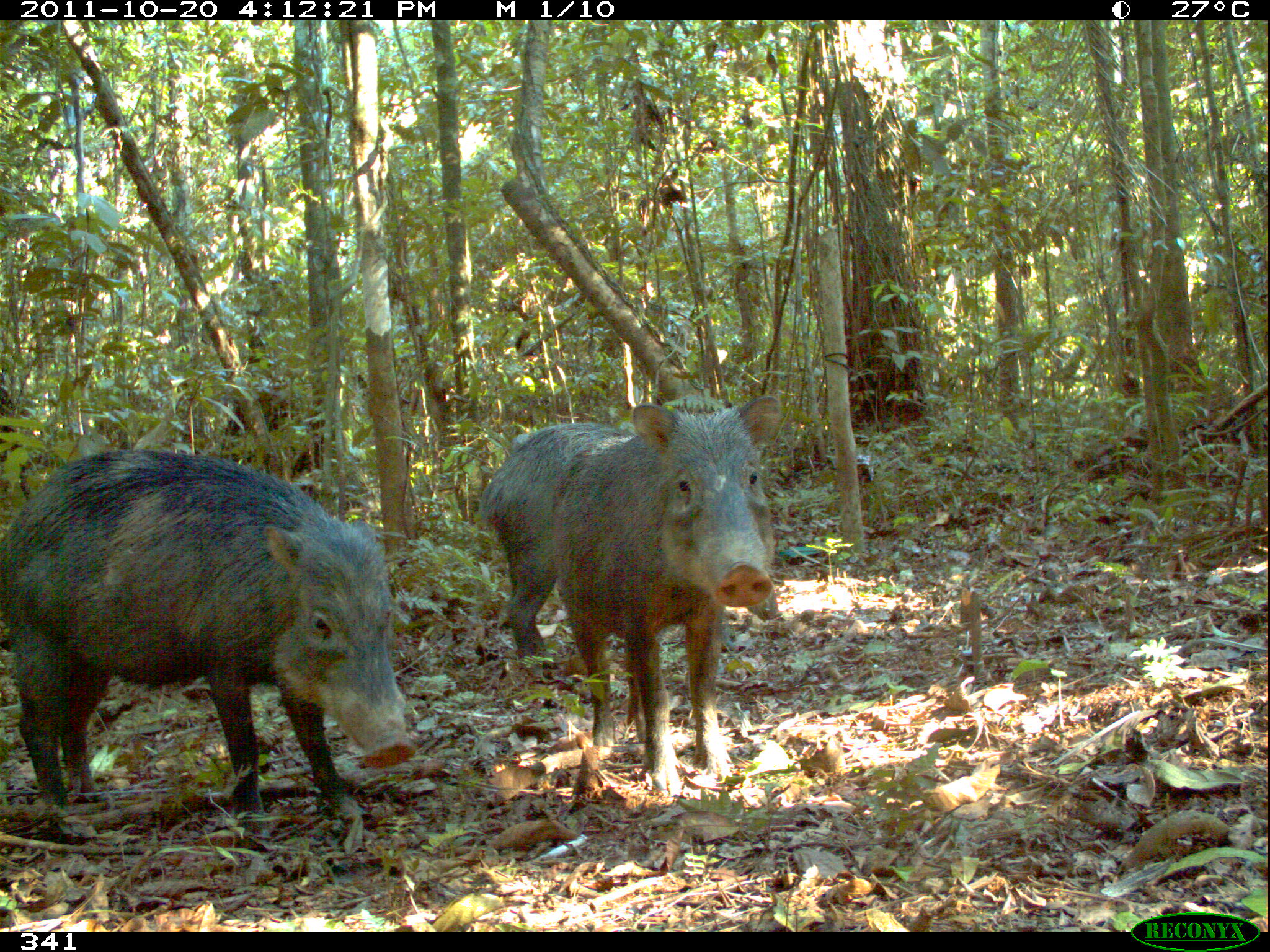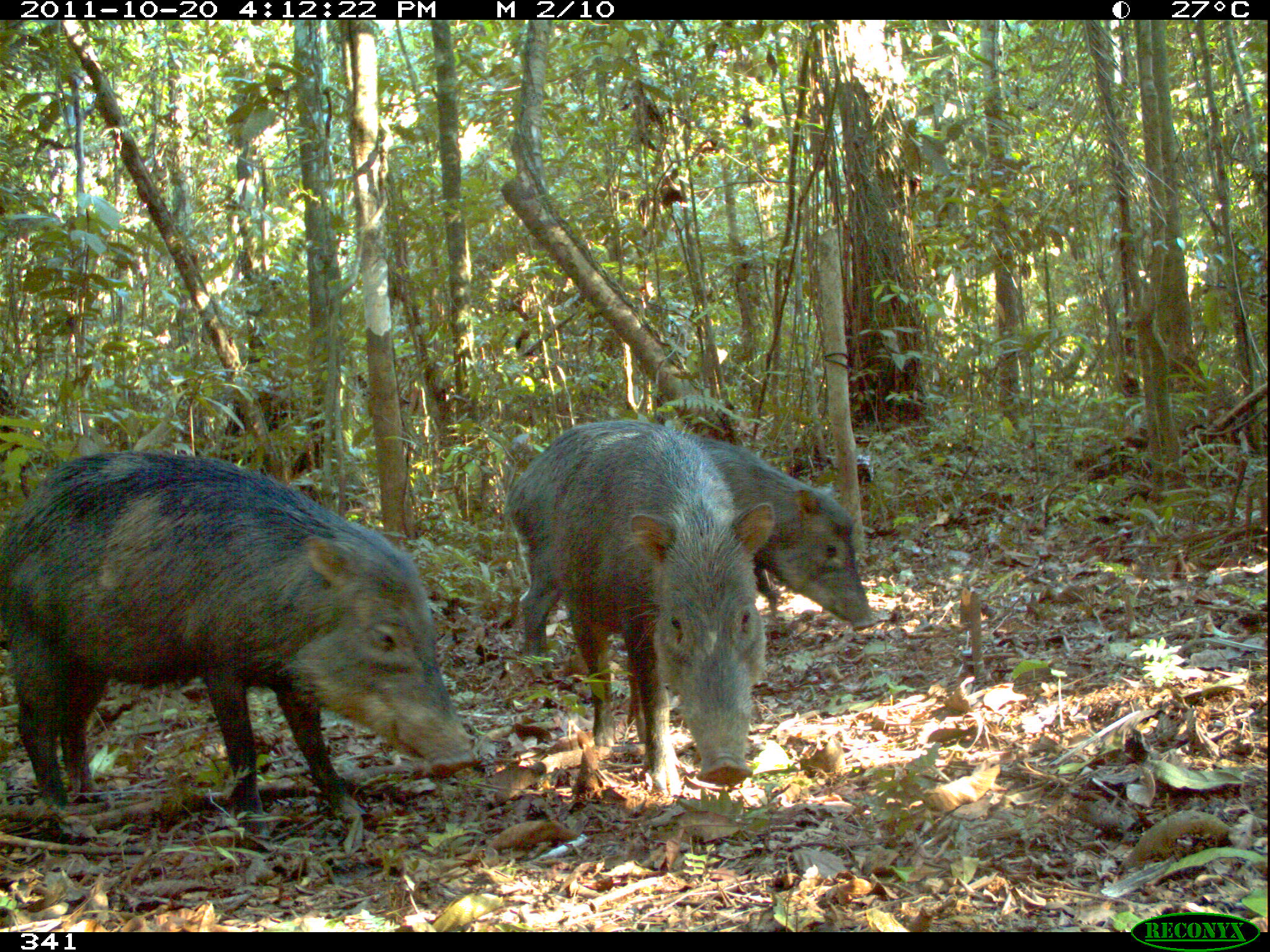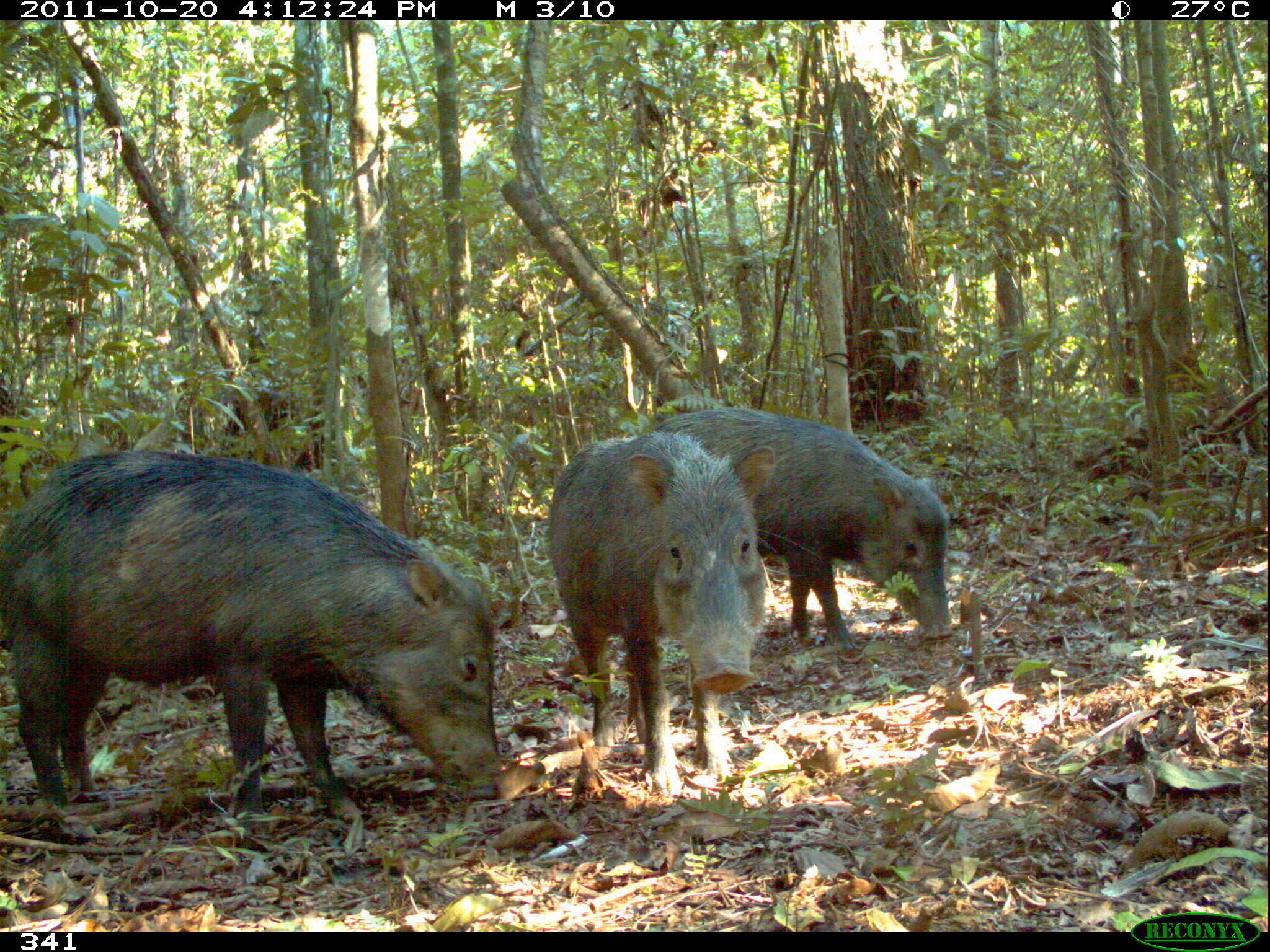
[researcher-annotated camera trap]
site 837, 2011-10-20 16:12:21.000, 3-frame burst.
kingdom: Animalia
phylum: Chordata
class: Mammalia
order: Artiodactyla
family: Tayassuidae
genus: Tayassu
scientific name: Tayassu pecari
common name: white-lipped peccary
Tayassu pecari (white-lipped peccary).